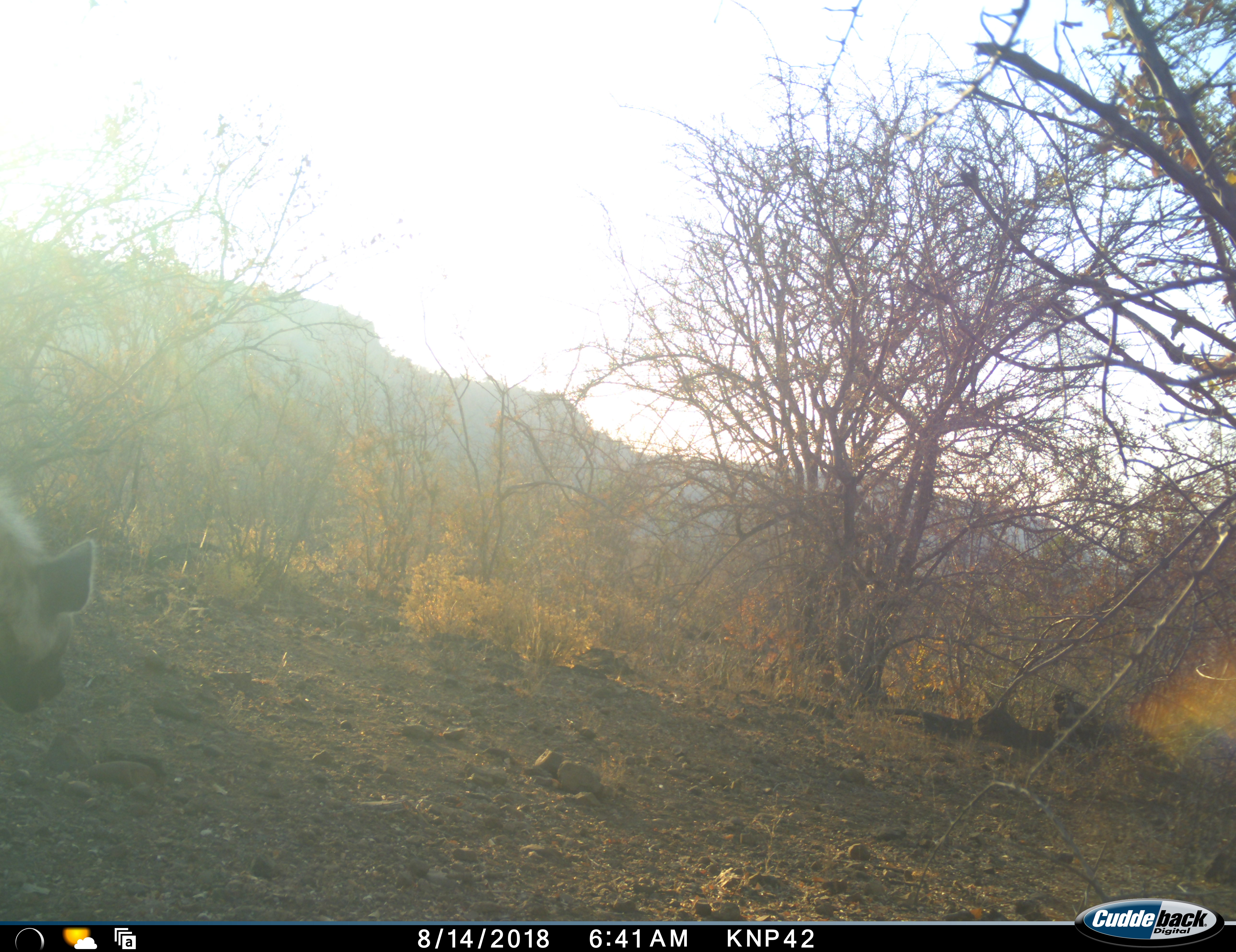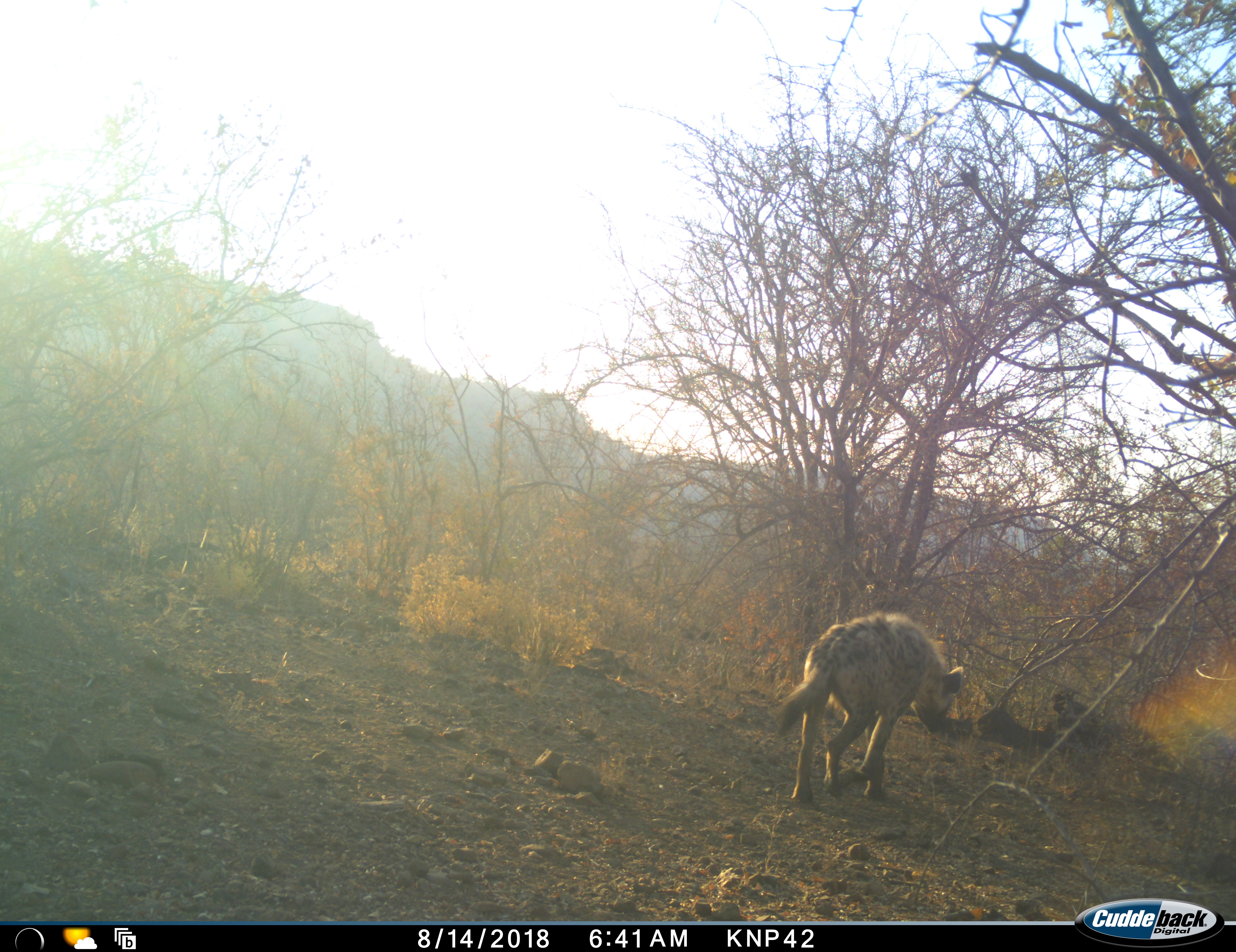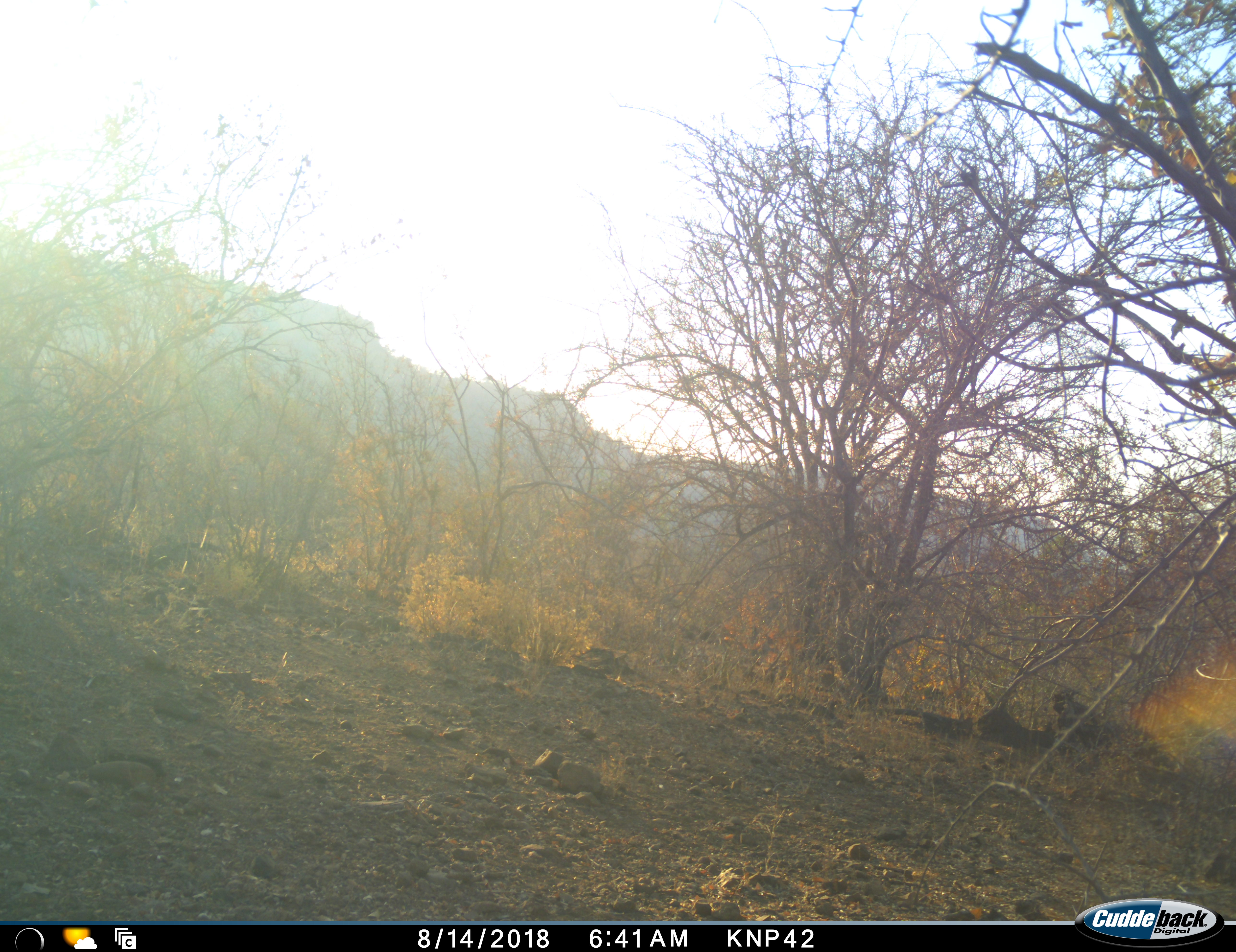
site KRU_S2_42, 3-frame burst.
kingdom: Animalia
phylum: Chordata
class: Mammalia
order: Carnivora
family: Hyaenidae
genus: Crocuta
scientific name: Crocuta crocuta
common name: spotted hyena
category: hyenaspotted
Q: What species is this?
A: Hyenaspotted (spotted hyena) (Crocuta crocuta).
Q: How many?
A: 1.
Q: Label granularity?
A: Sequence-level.